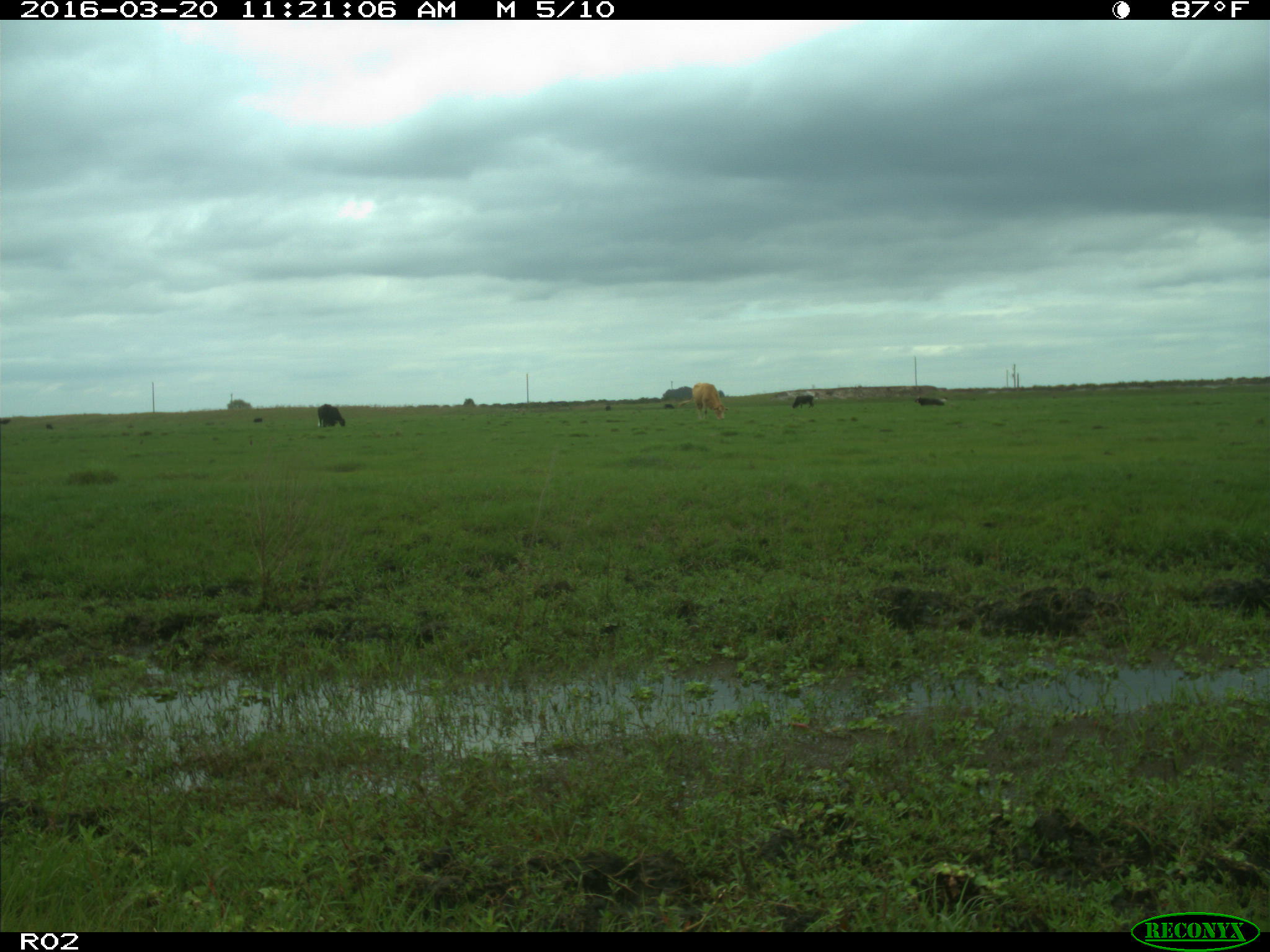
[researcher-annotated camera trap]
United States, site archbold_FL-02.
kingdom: Animalia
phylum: Chordata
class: Mammalia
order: Artiodactyla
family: Bovidae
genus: Bos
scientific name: Bos taurus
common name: domestic cow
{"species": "Bos taurus (domestic cow)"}